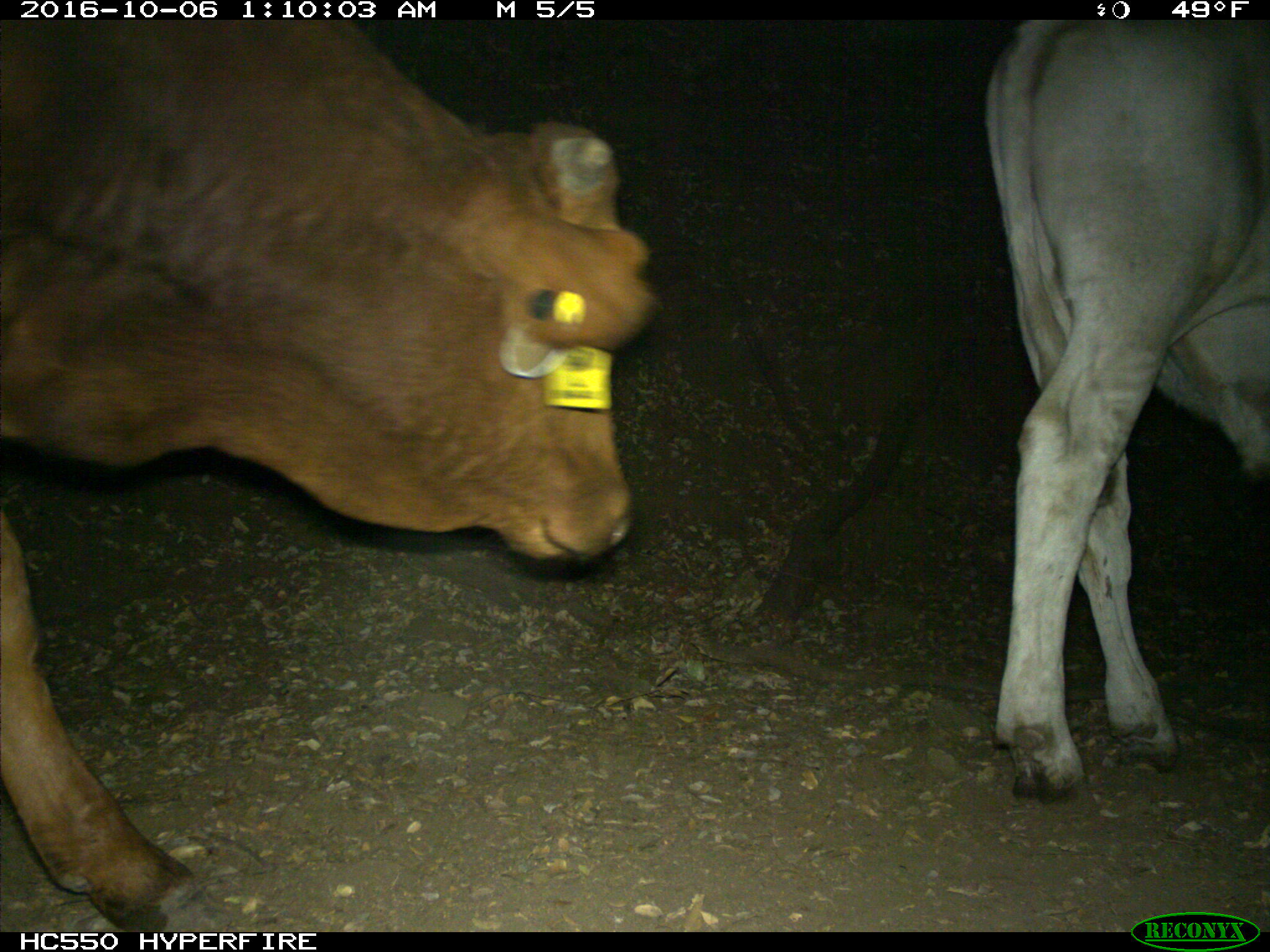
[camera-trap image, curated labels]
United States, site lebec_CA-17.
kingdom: Animalia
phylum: Chordata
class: Mammalia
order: Artiodactyla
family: Bovidae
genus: Bos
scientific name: Bos taurus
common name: domestic cow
Bos taurus (domestic cow).